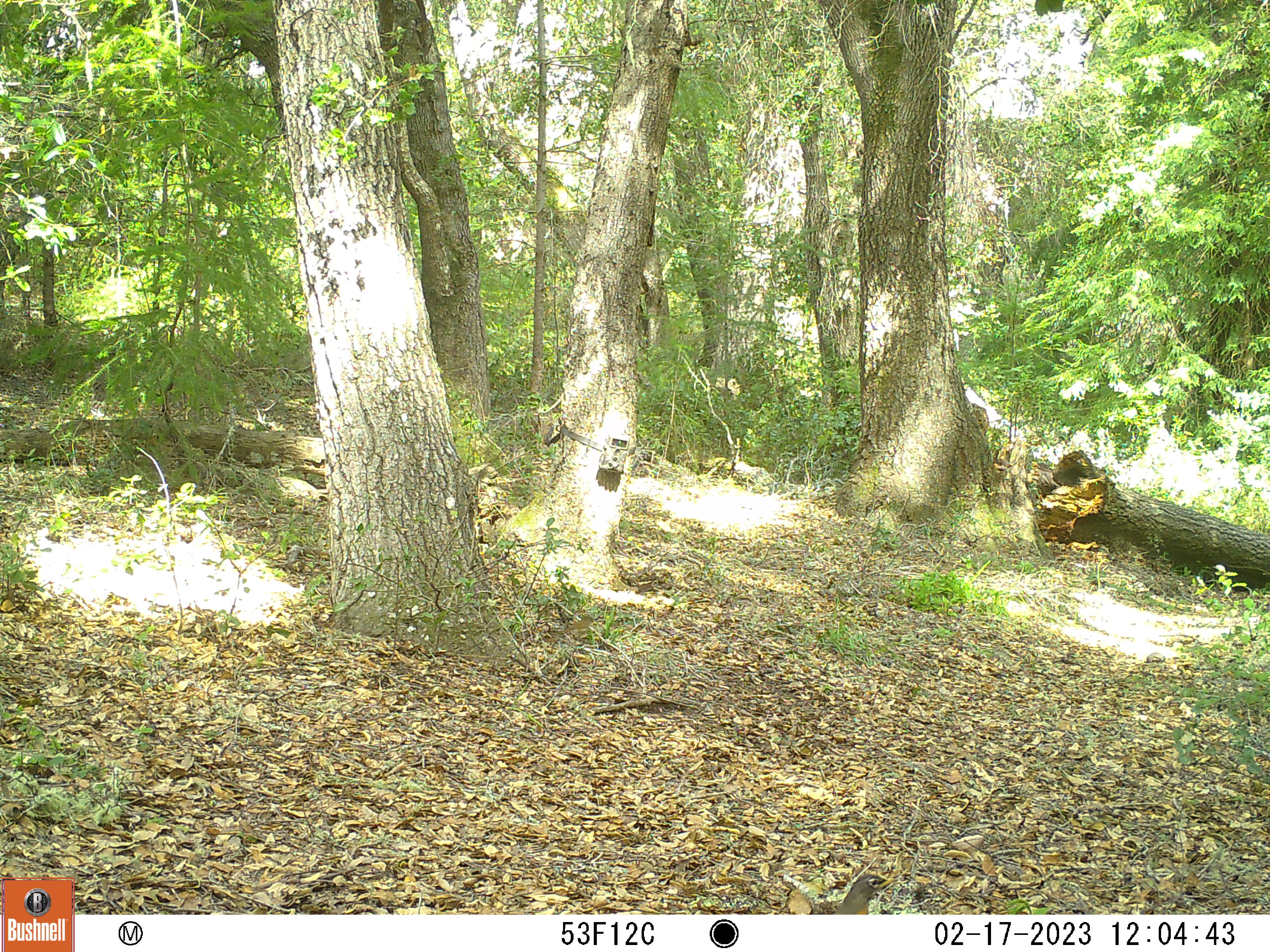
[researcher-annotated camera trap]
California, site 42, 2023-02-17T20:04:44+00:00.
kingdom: Animalia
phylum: Chordata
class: Aves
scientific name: Aves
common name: bird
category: unknown bird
Unknown bird (bird) (Aves).